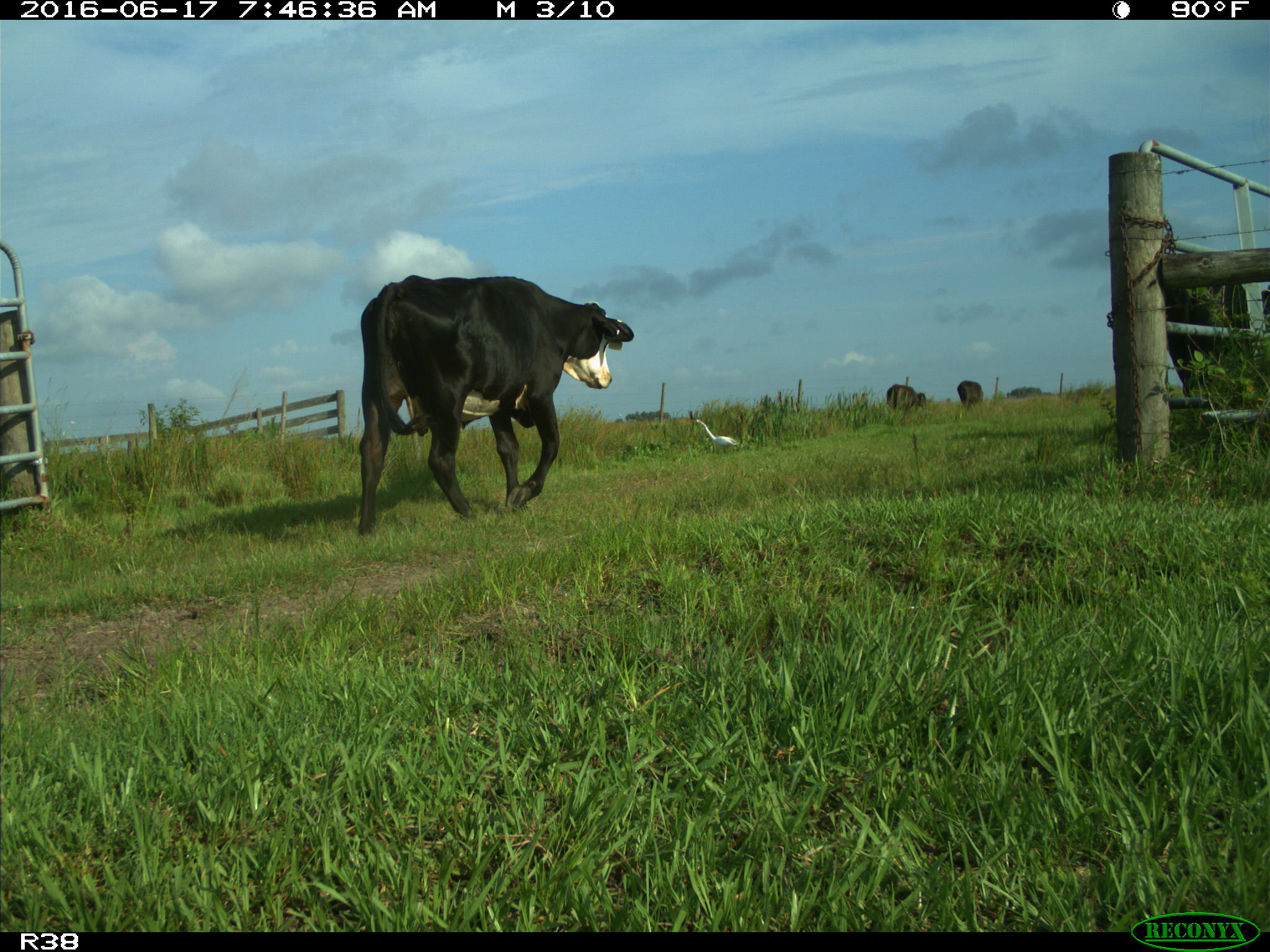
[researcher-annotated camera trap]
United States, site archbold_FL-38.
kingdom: Animalia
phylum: Chordata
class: Mammalia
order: Artiodactyla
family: Bovidae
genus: Bos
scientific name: Bos taurus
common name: domestic cow